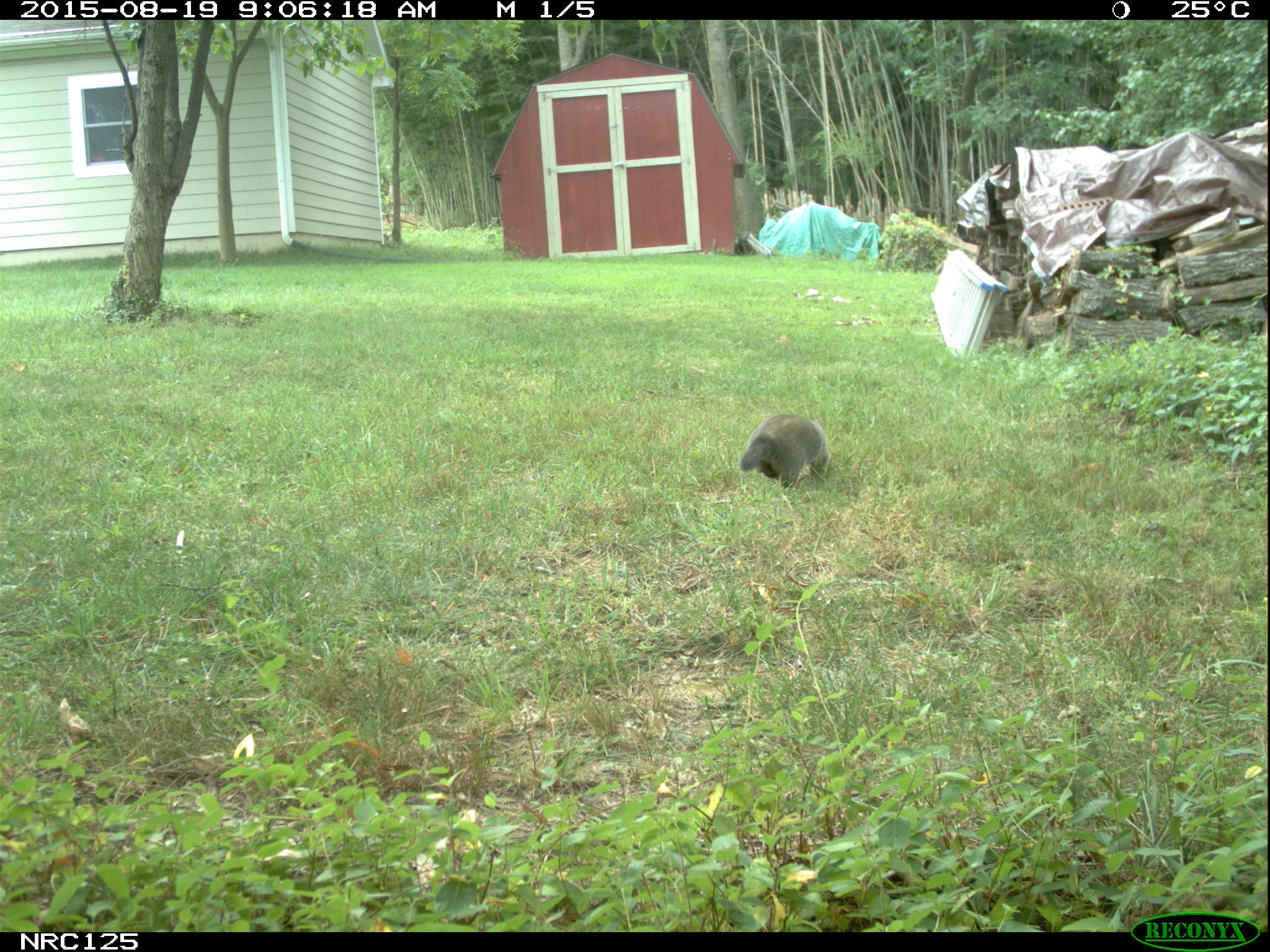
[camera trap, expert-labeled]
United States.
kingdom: Animalia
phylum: Chordata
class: Mammalia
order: Rodentia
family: Sciuridae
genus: Marmota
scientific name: Marmota monax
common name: woodchuck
Woodchuck (Marmota monax).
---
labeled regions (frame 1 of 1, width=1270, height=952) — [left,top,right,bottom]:
Woodchuck: [737,408,835,484]